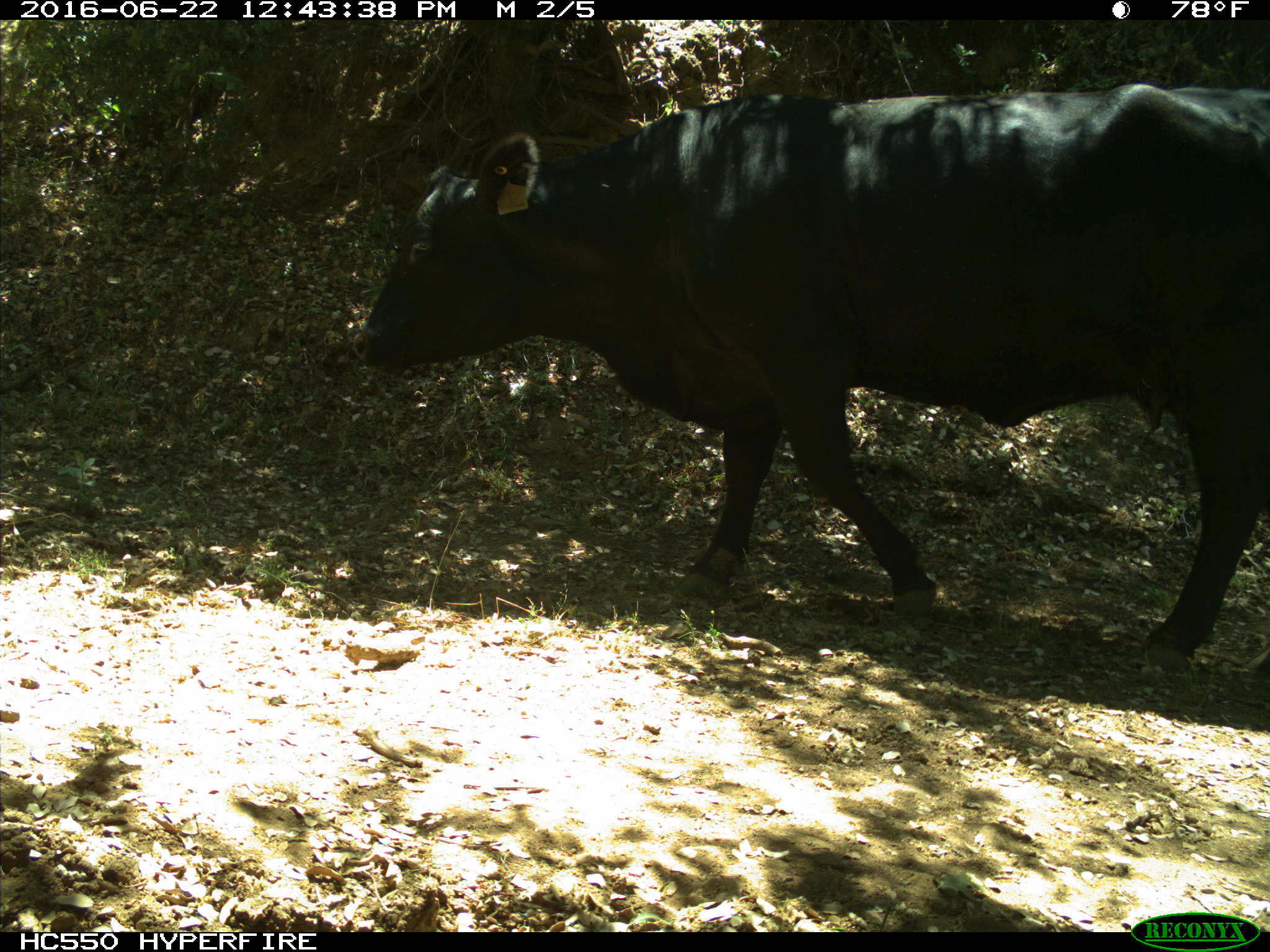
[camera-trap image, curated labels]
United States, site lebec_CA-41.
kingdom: Animalia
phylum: Chordata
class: Mammalia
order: Artiodactyla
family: Bovidae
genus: Bos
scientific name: Bos taurus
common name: domestic cow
Bos taurus (domestic cow).